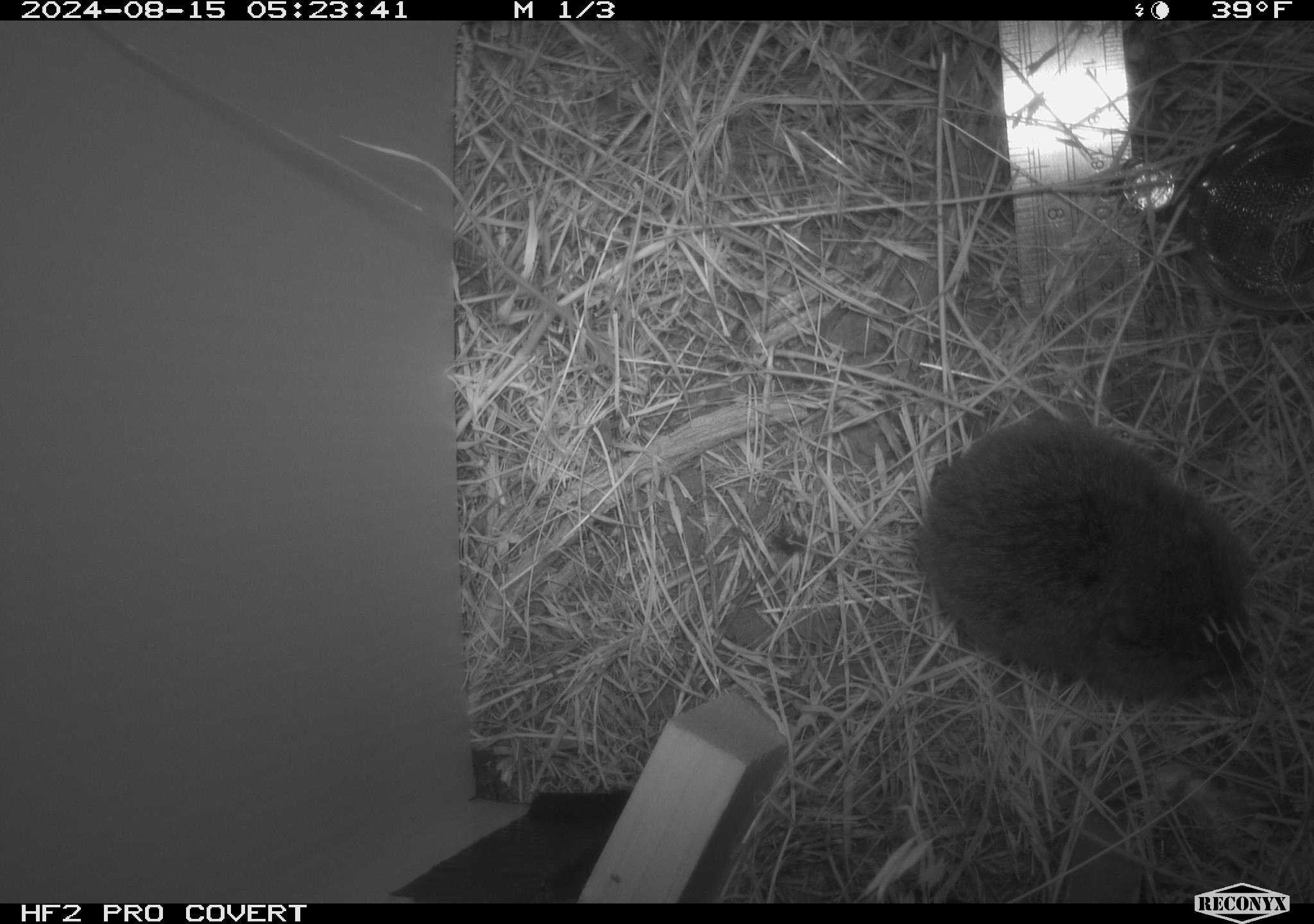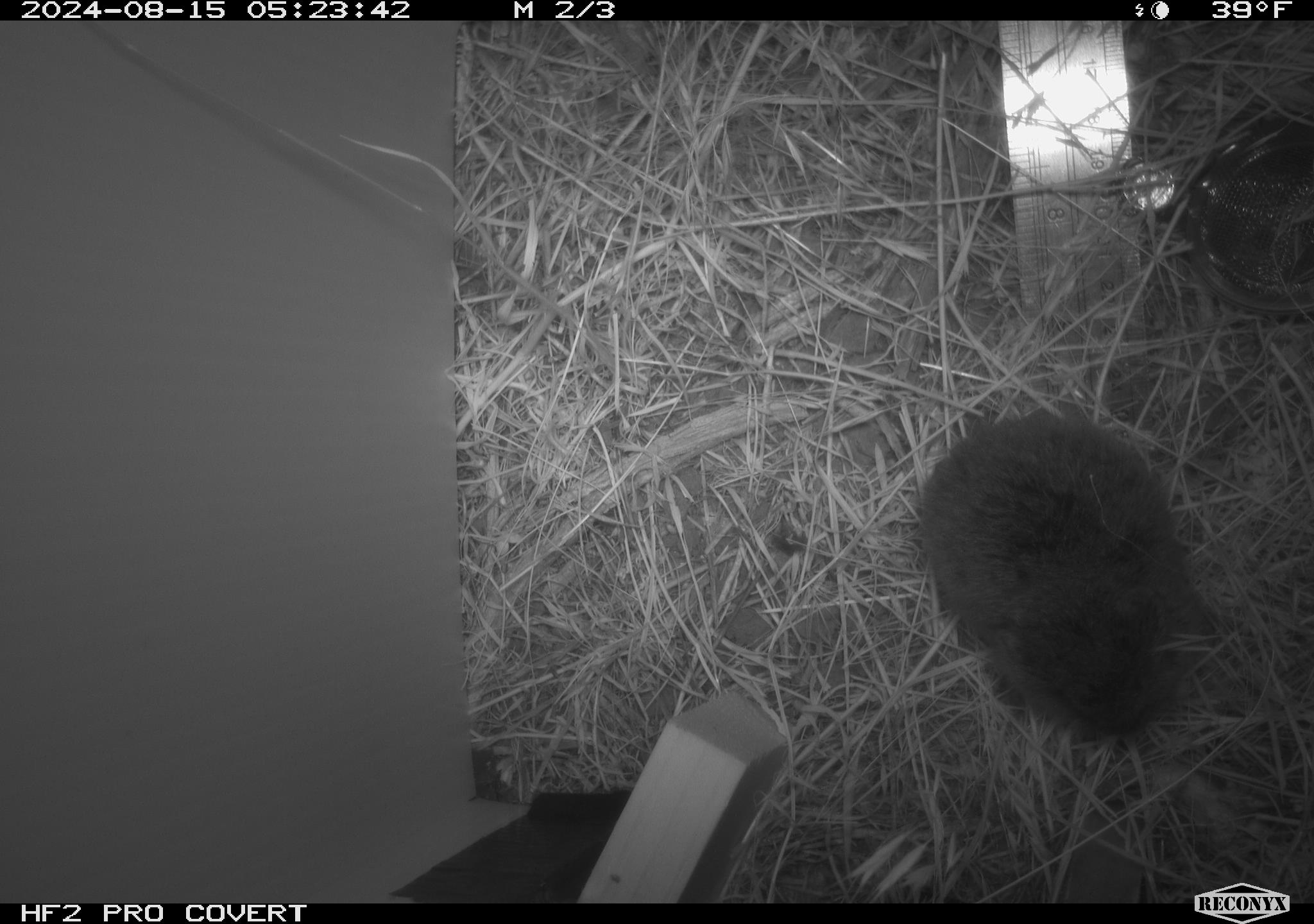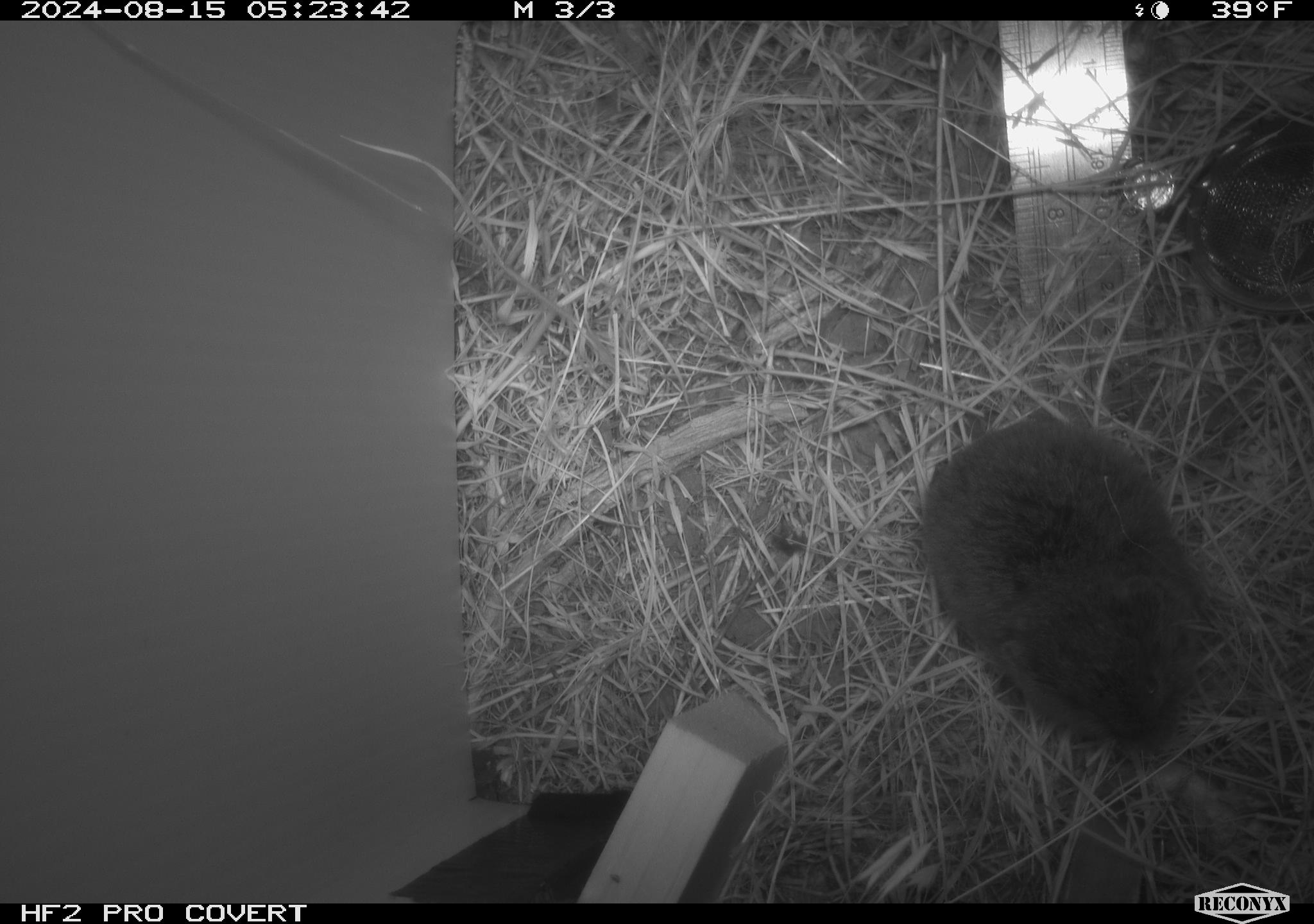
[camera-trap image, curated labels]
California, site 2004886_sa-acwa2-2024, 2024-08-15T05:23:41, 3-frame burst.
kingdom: Animalia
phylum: Chordata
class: Mammalia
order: Rodentia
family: Cricetidae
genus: Microtus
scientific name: Microtus californicus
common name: california vole